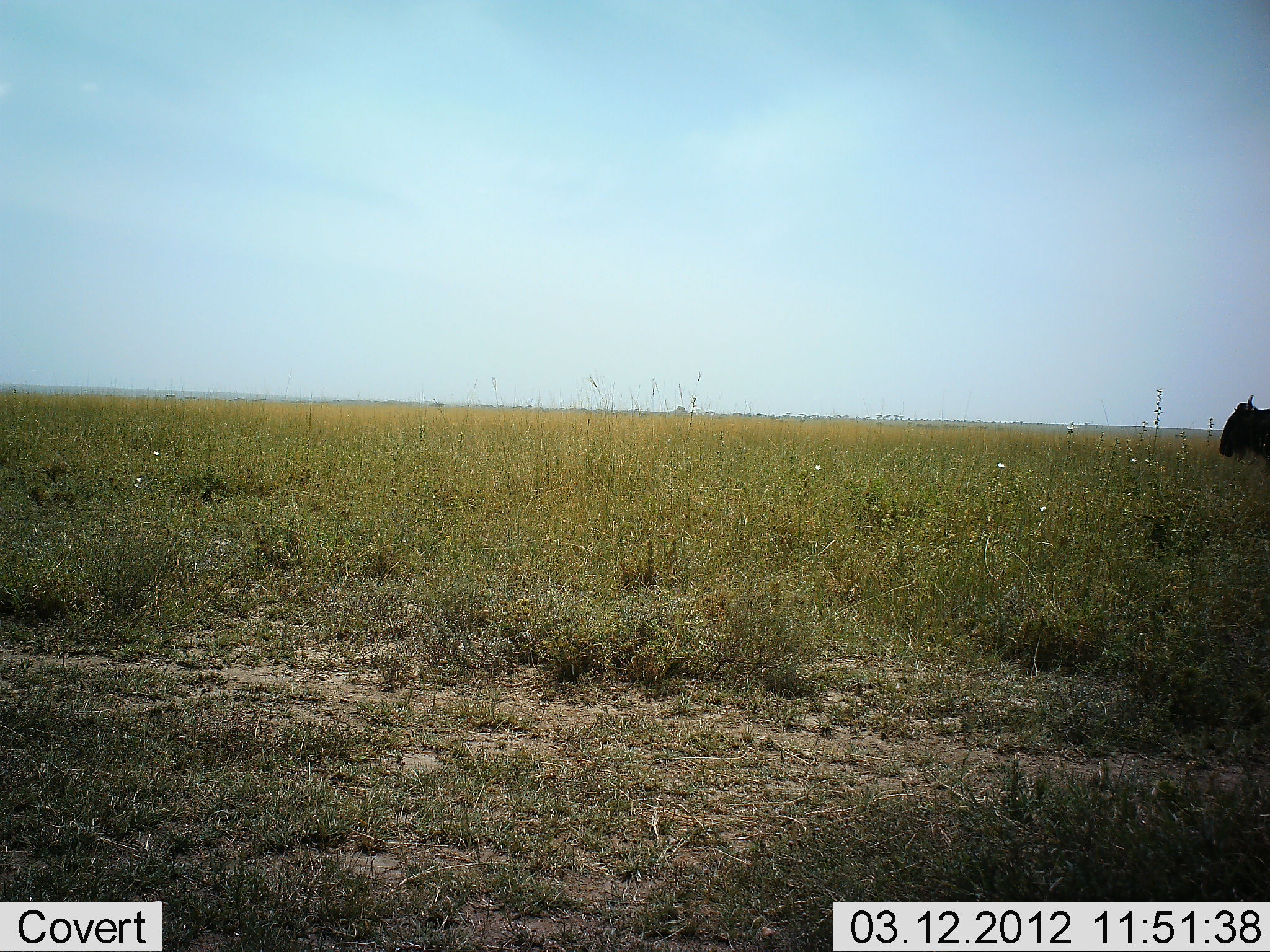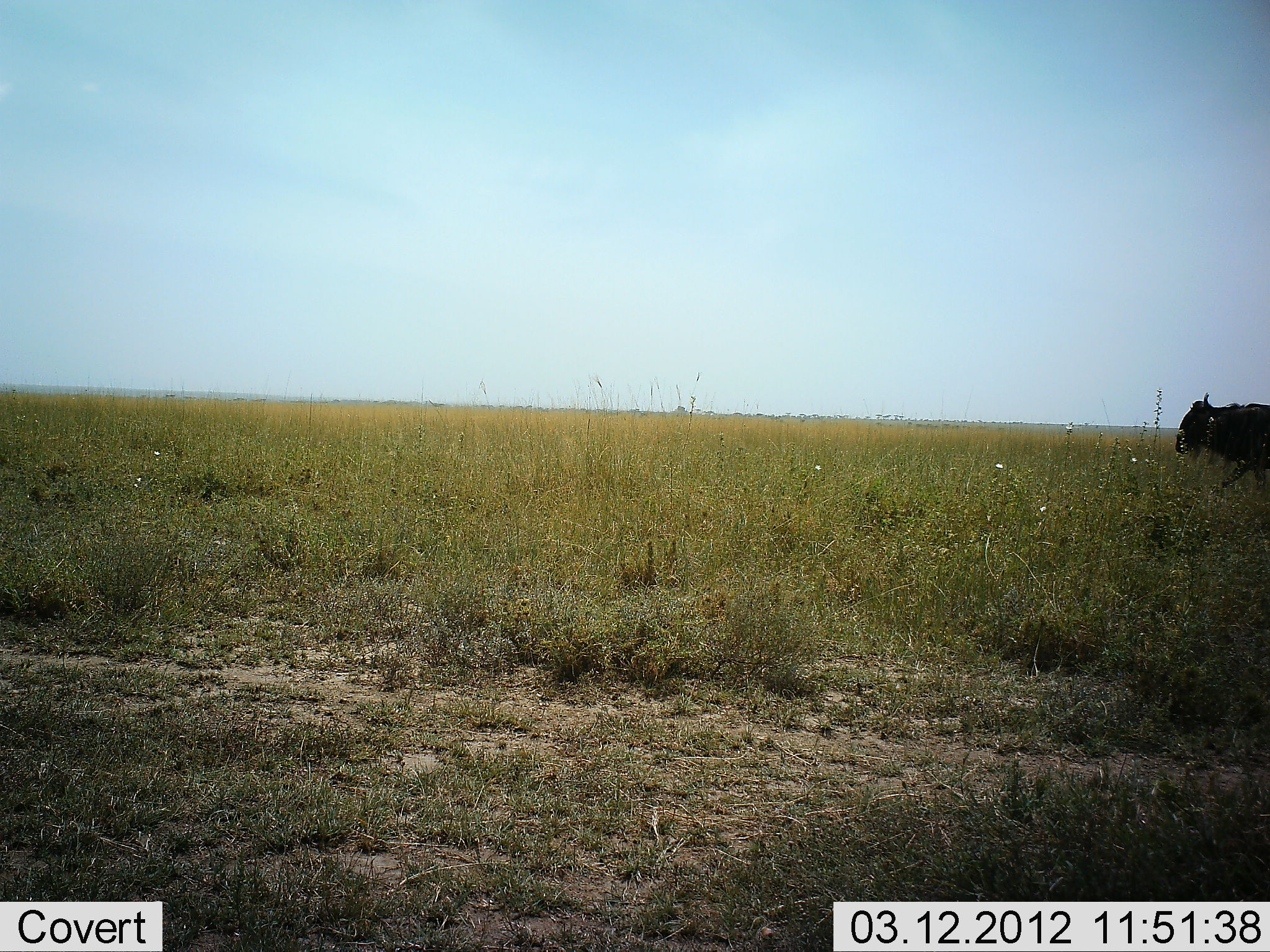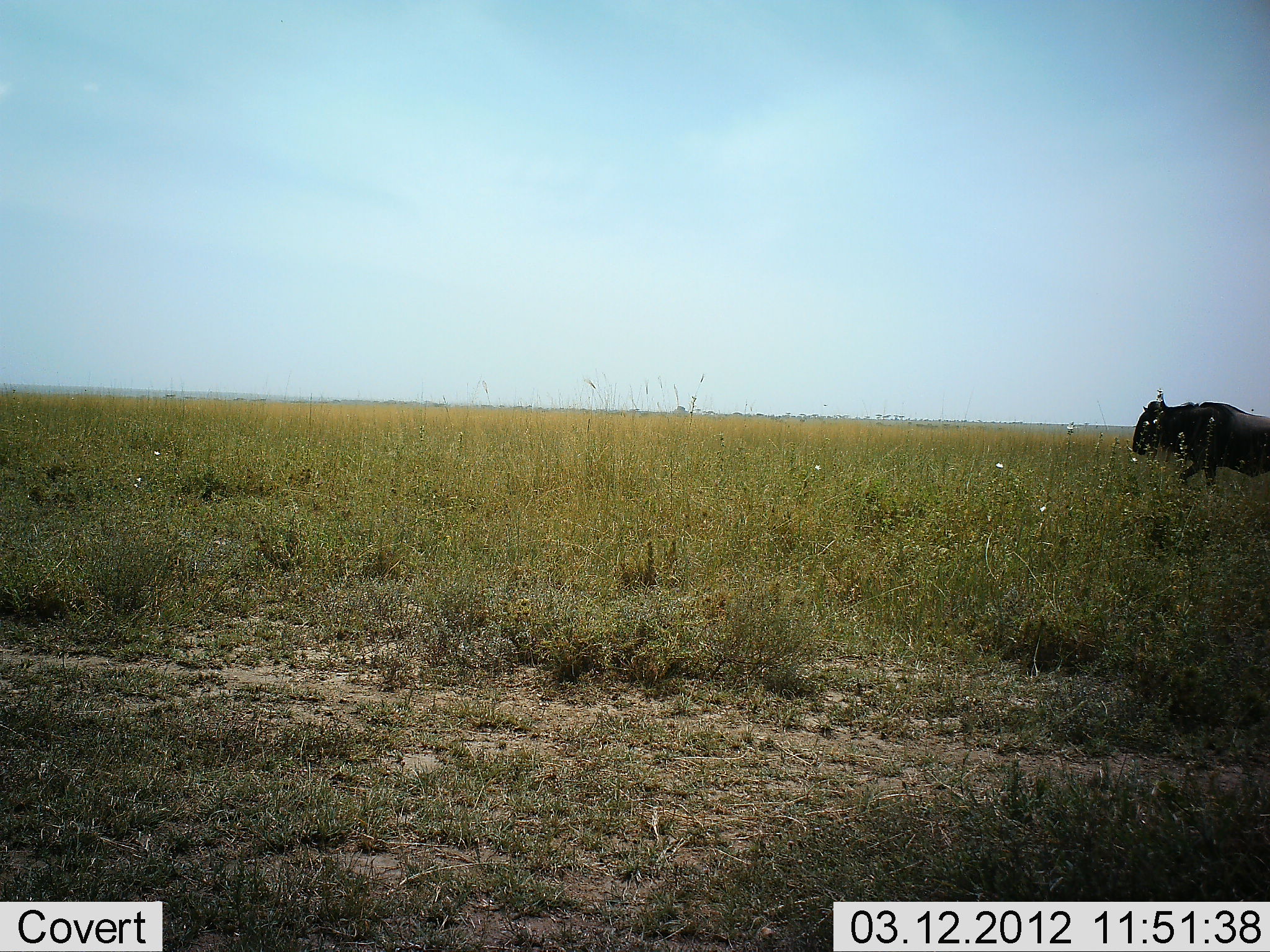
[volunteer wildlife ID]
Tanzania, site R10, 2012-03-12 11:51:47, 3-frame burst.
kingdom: Animalia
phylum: Chordata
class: Mammalia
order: Artiodactyla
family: Bovidae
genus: Connochaetes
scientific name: Connochaetes taurinus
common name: blue wildebeest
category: wildebeest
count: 1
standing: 0%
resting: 0%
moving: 100%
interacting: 0%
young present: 0%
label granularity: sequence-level